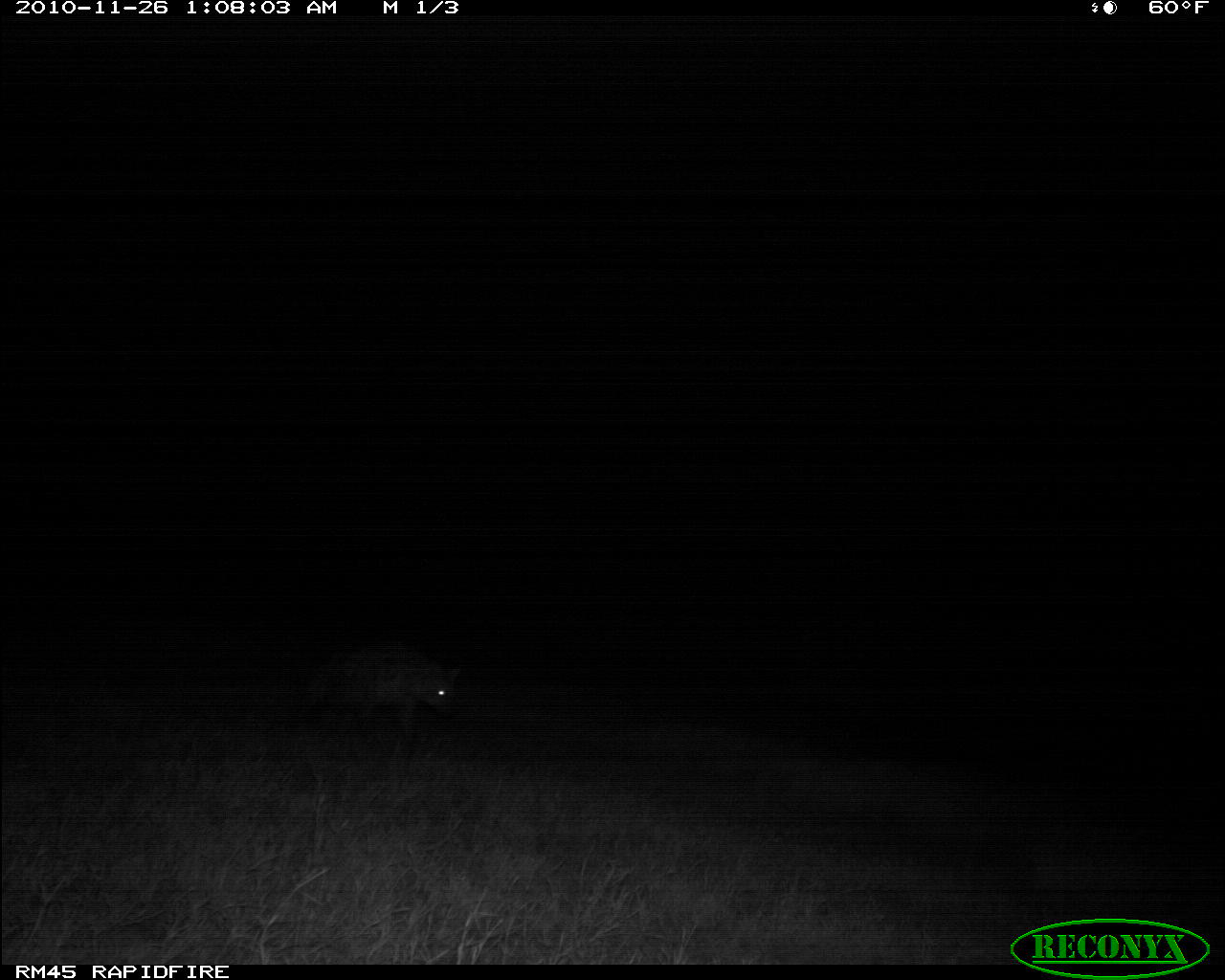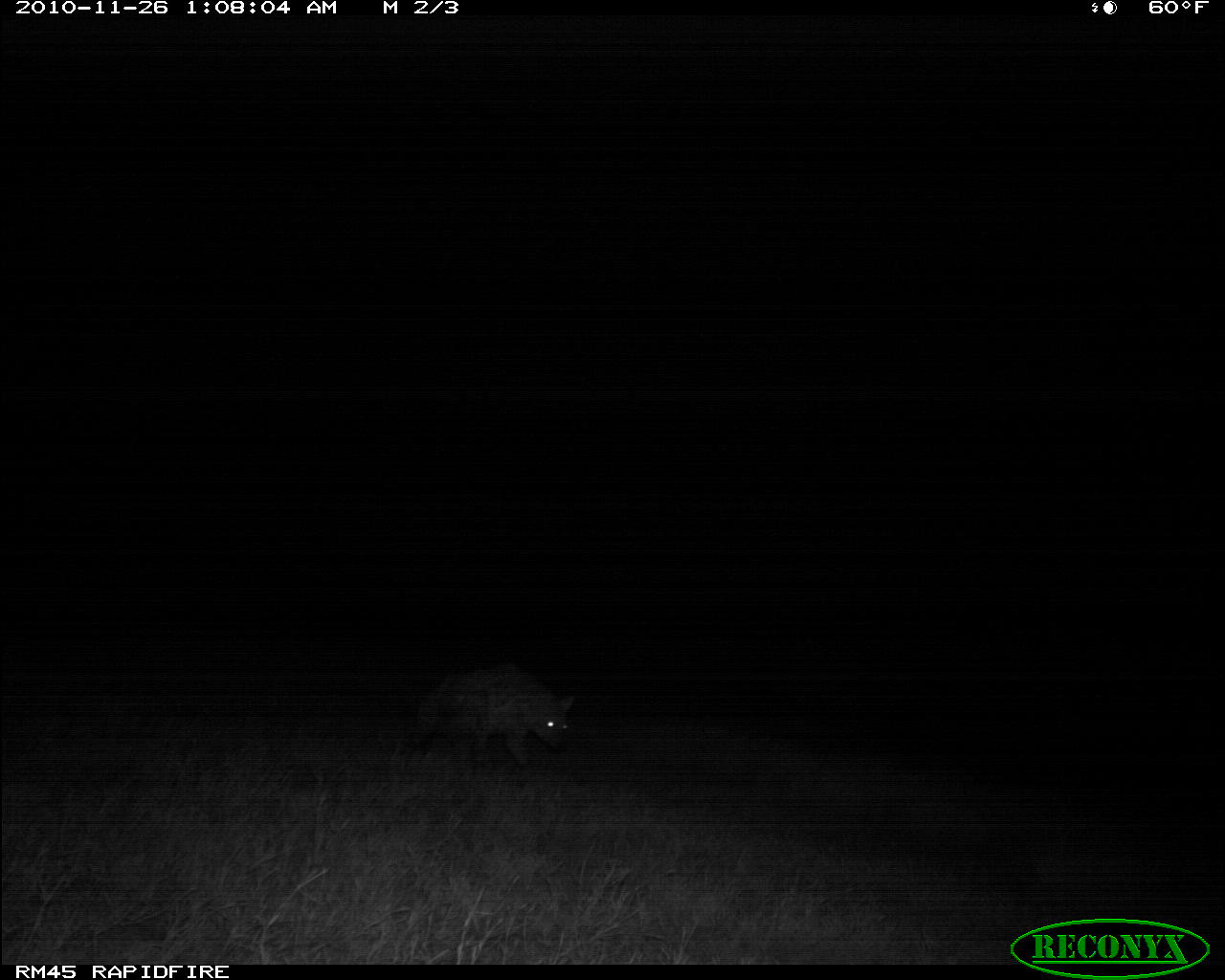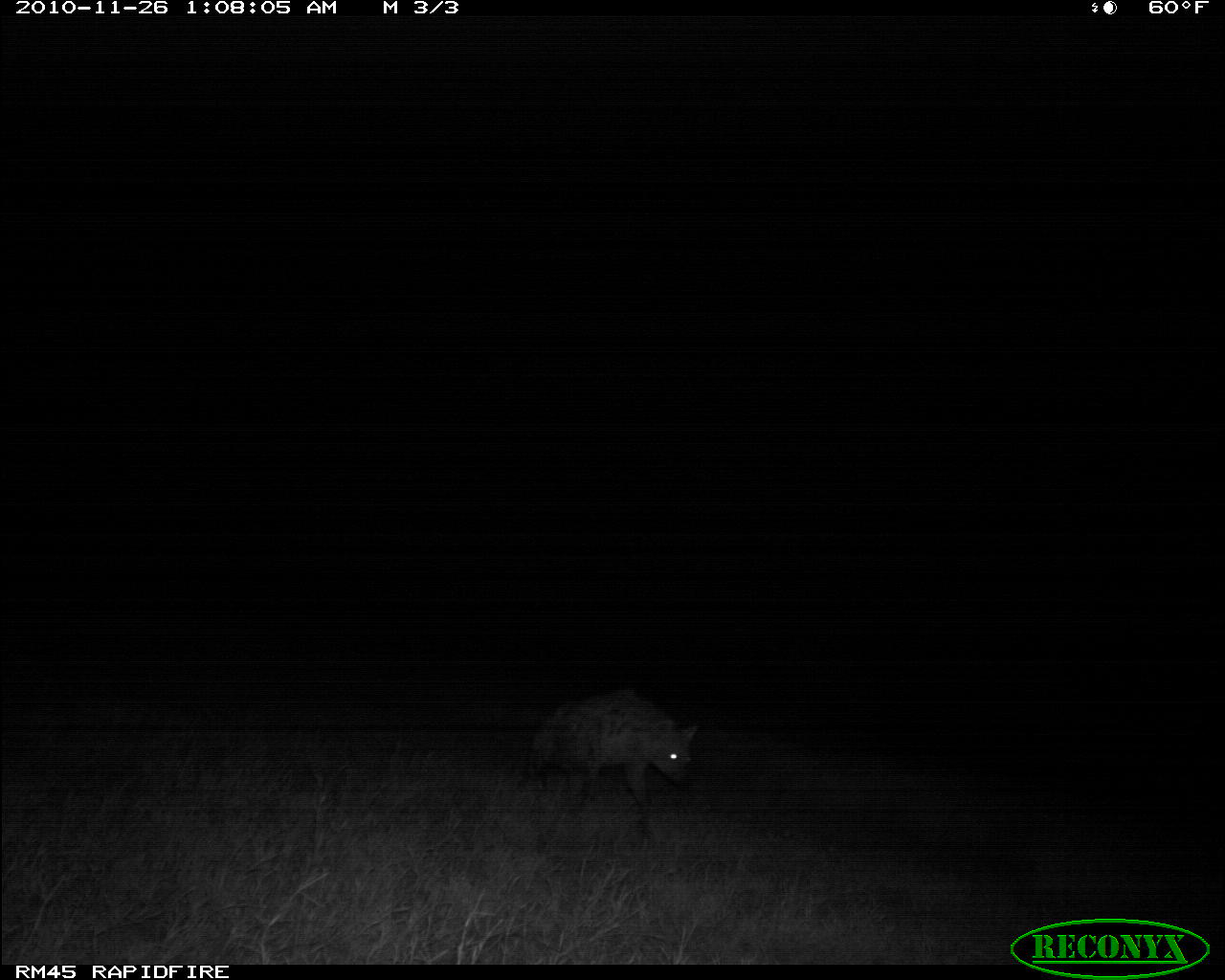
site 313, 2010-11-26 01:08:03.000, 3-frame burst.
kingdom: Animalia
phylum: Chordata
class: Mammalia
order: Carnivora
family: Hyaenidae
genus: Crocuta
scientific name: Crocuta crocuta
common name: spotted hyena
Crocuta crocuta (spotted hyena), count 1.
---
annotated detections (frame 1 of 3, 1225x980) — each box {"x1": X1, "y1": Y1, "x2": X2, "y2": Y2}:
crocuta crocuta: {"x1": 292, "y1": 638, "x2": 462, "y2": 744}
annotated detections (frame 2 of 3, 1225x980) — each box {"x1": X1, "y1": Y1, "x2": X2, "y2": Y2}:
crocuta crocuta: {"x1": 402, "y1": 659, "x2": 574, "y2": 774}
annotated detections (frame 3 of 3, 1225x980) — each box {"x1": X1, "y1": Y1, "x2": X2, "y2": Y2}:
crocuta crocuta: {"x1": 521, "y1": 686, "x2": 699, "y2": 812}